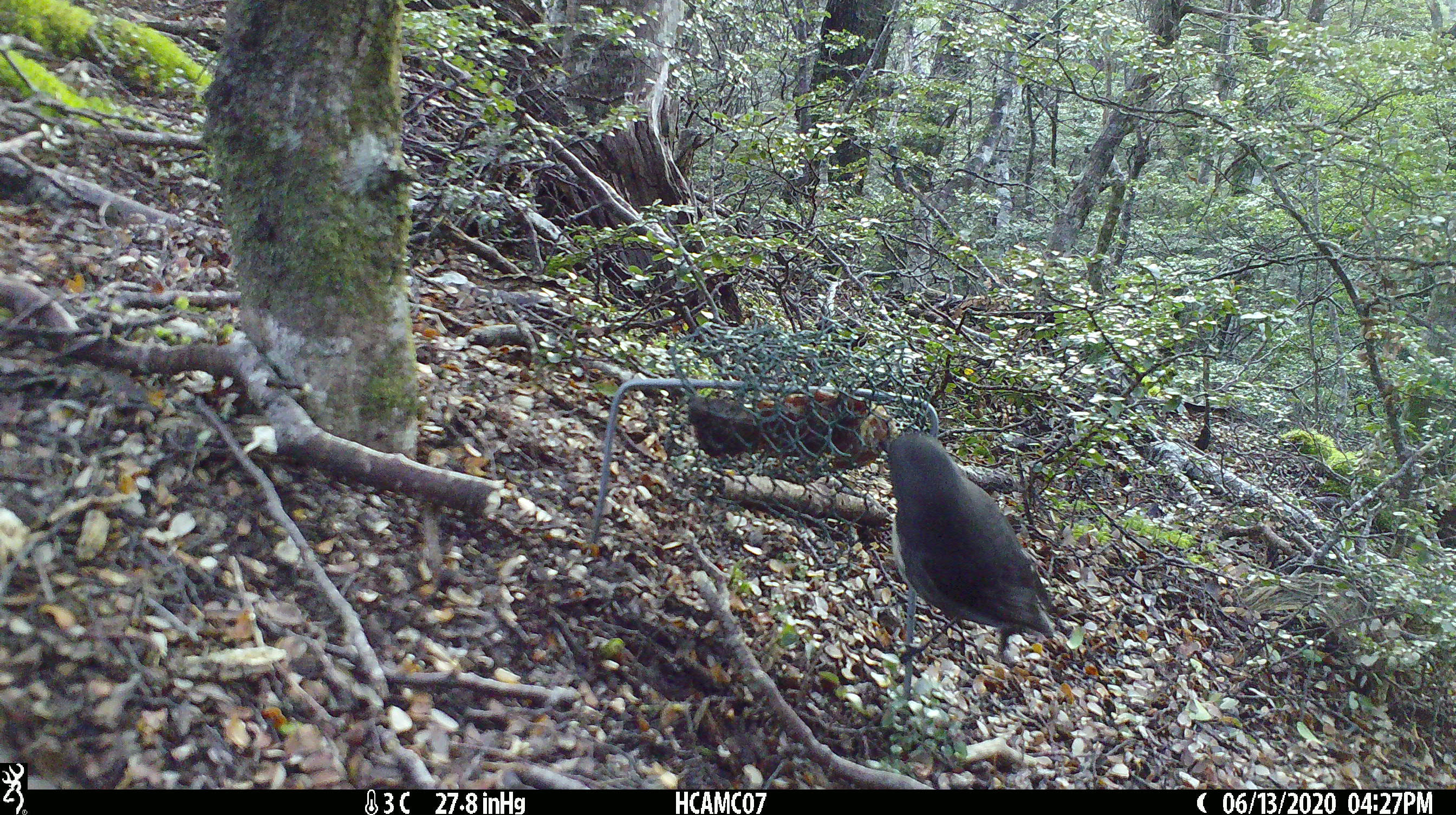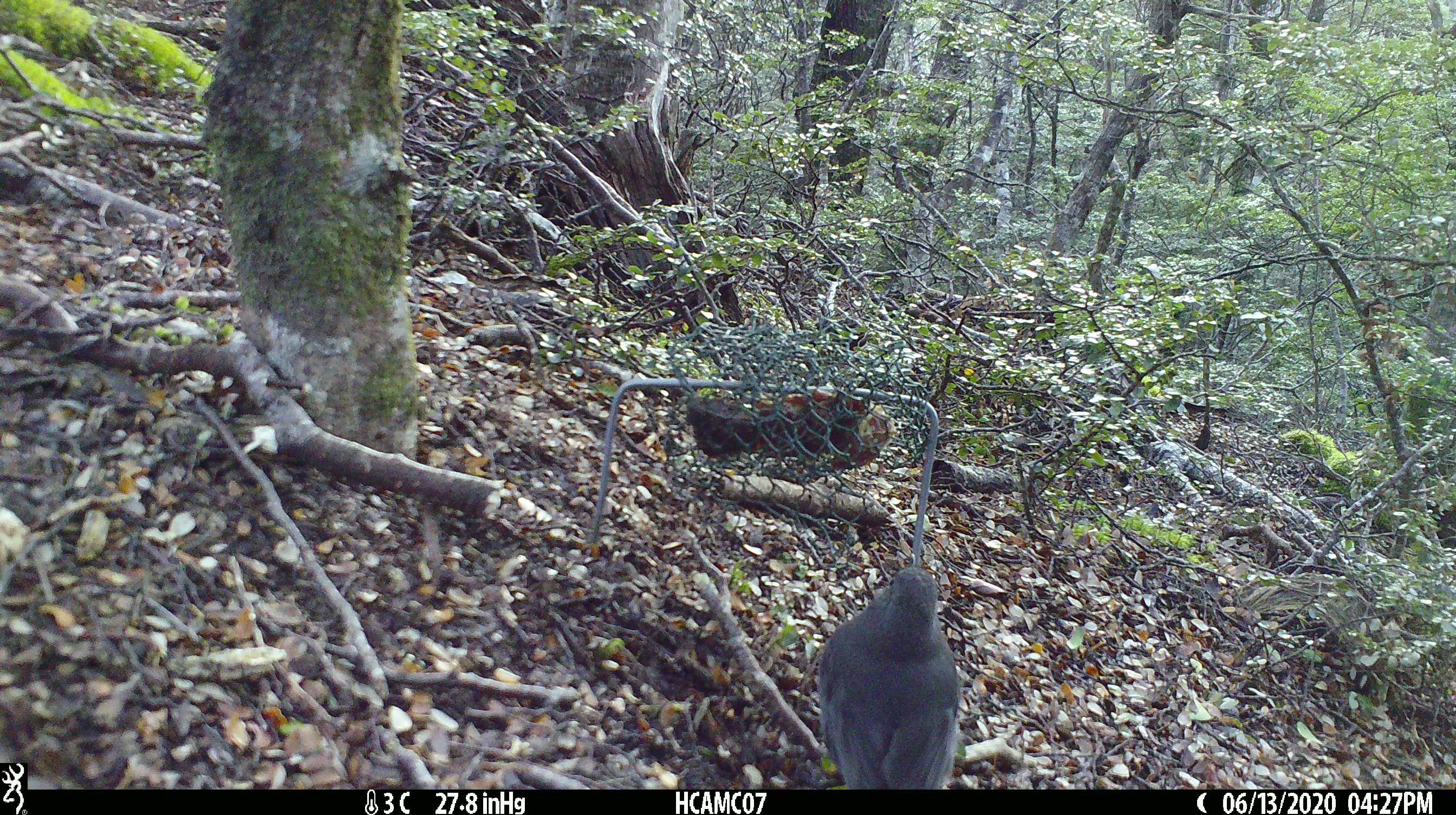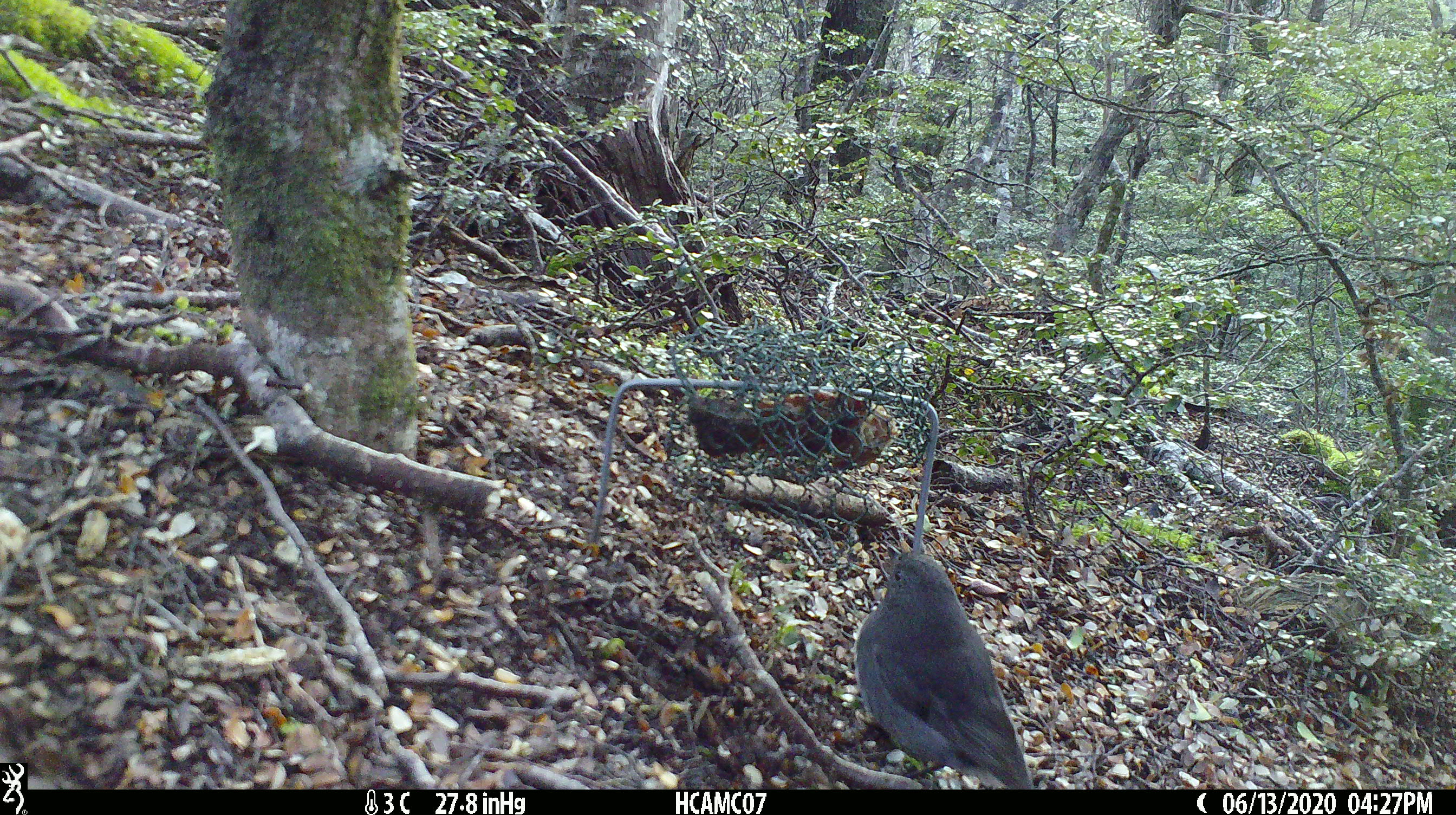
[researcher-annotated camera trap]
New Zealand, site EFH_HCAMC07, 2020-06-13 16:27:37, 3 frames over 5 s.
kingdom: Animalia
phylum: Chordata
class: Aves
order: Passeriformes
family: Petroicidae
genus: Petroica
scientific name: Petroica australis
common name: new zealand robin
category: robin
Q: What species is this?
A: Robin (new zealand robin) (Petroica australis).